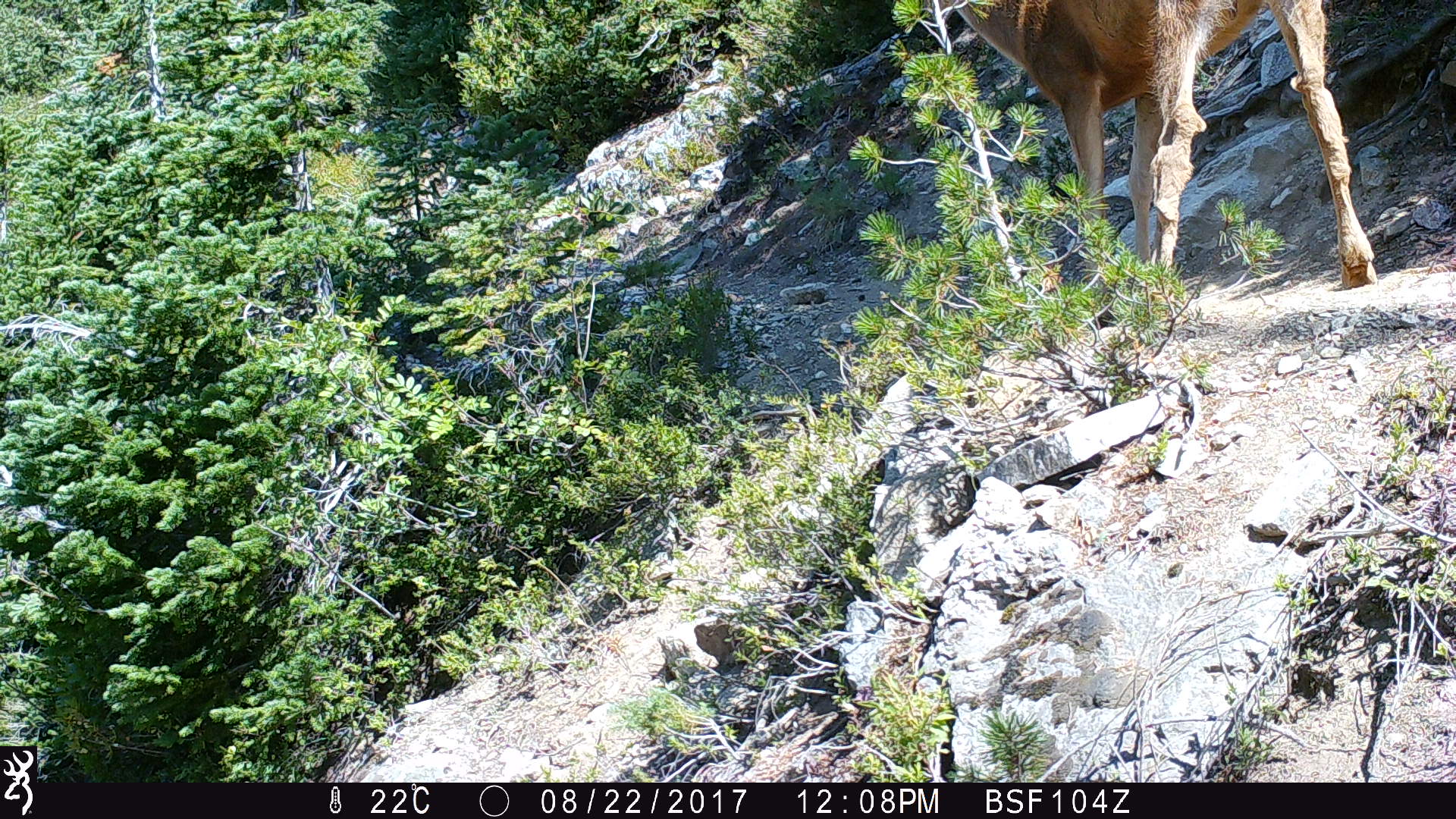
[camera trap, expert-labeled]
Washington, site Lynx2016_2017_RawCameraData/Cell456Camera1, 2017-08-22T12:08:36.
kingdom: Animalia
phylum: Chordata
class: Mammalia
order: Artiodactyla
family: Cervidae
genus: Odocoileus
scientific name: Odocoileus hemionus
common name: mule deer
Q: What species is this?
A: Odocoileus hemionus (mule deer).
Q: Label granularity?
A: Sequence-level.